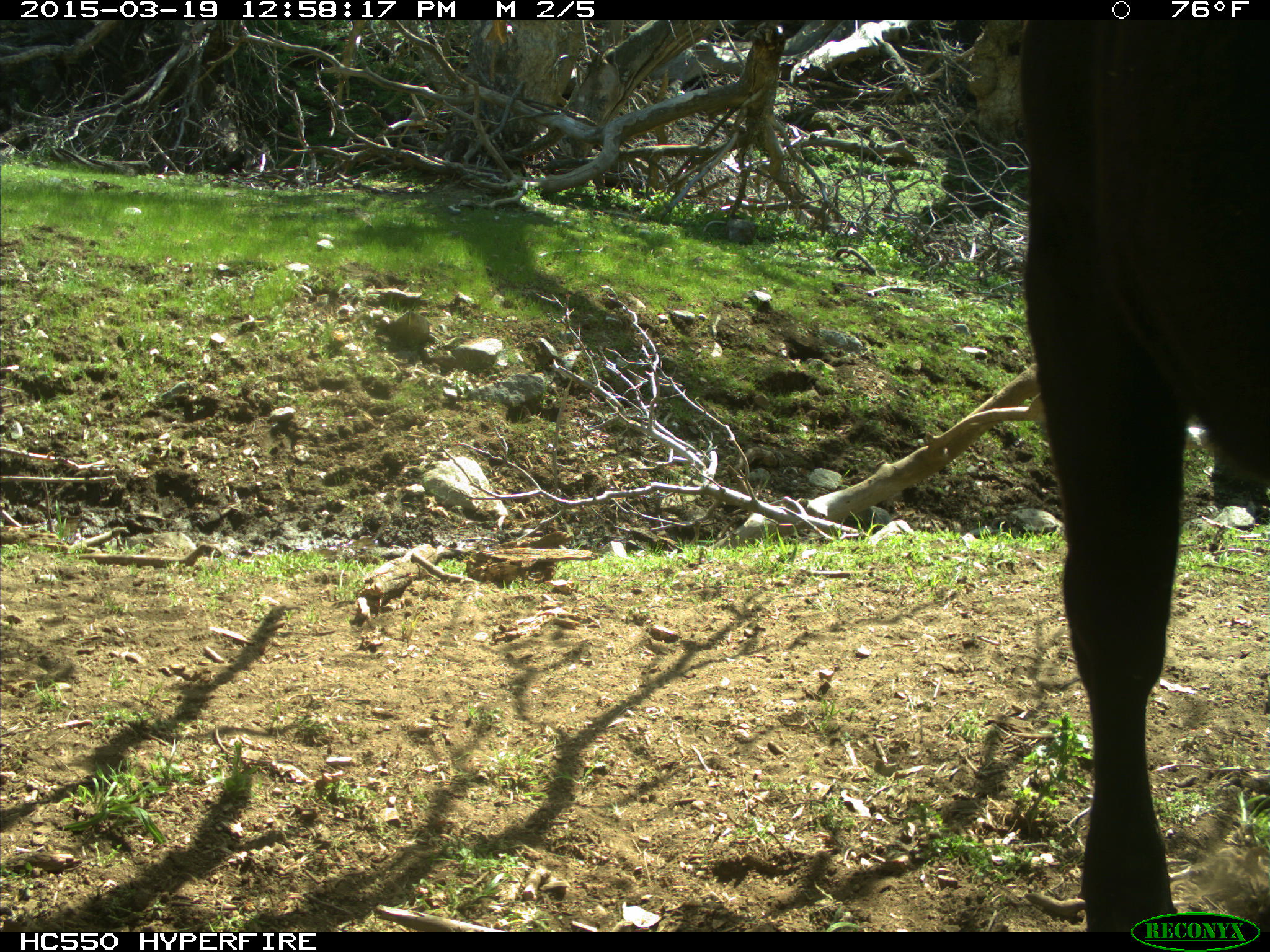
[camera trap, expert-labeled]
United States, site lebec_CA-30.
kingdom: Animalia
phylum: Chordata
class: Mammalia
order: Artiodactyla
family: Bovidae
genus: Bos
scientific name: Bos taurus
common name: domestic cow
Bos taurus (domestic cow).